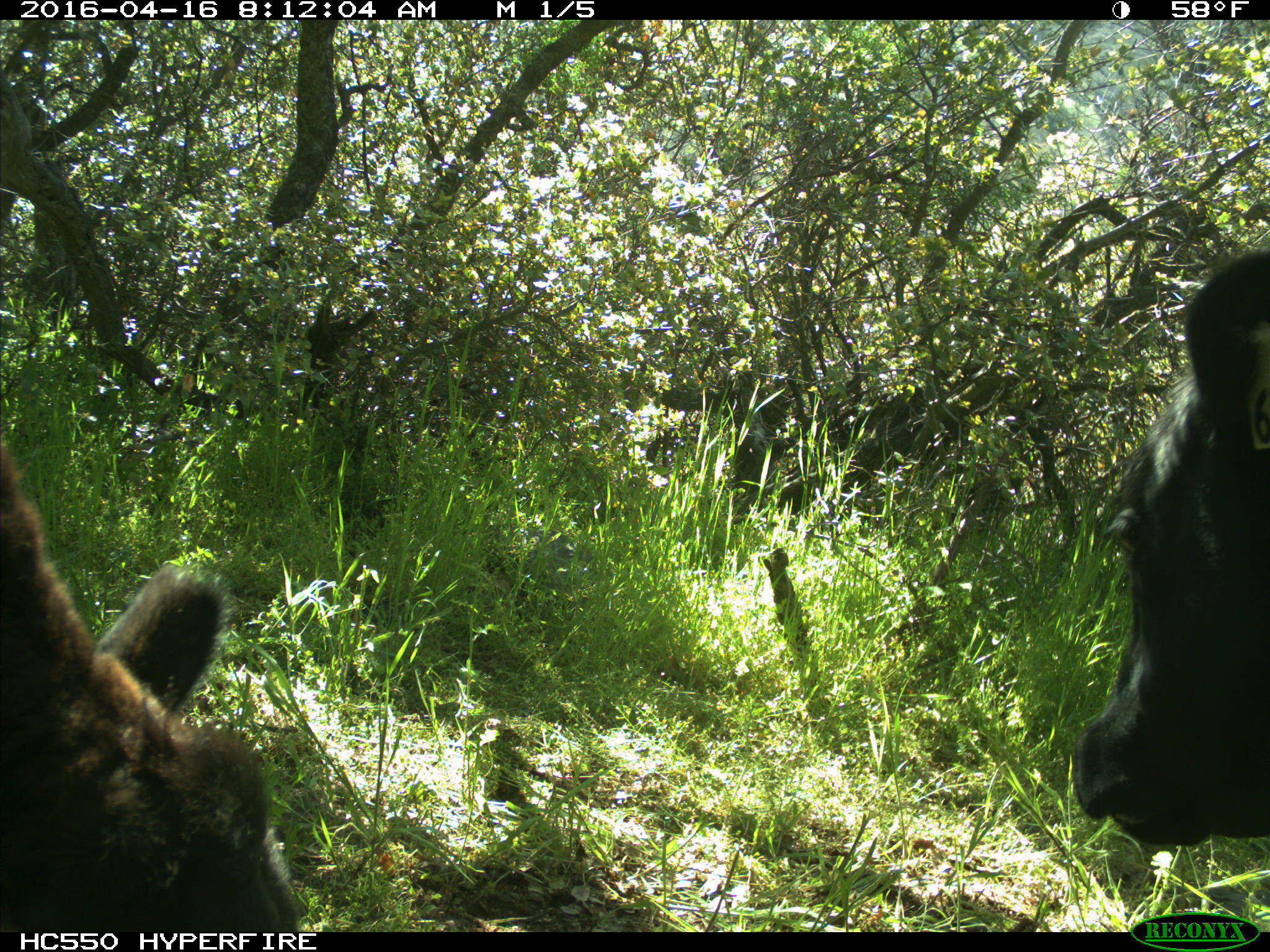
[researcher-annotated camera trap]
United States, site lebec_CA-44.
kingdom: Animalia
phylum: Chordata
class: Mammalia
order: Artiodactyla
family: Bovidae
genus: Bos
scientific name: Bos taurus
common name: domestic cow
Bos taurus (domestic cow).